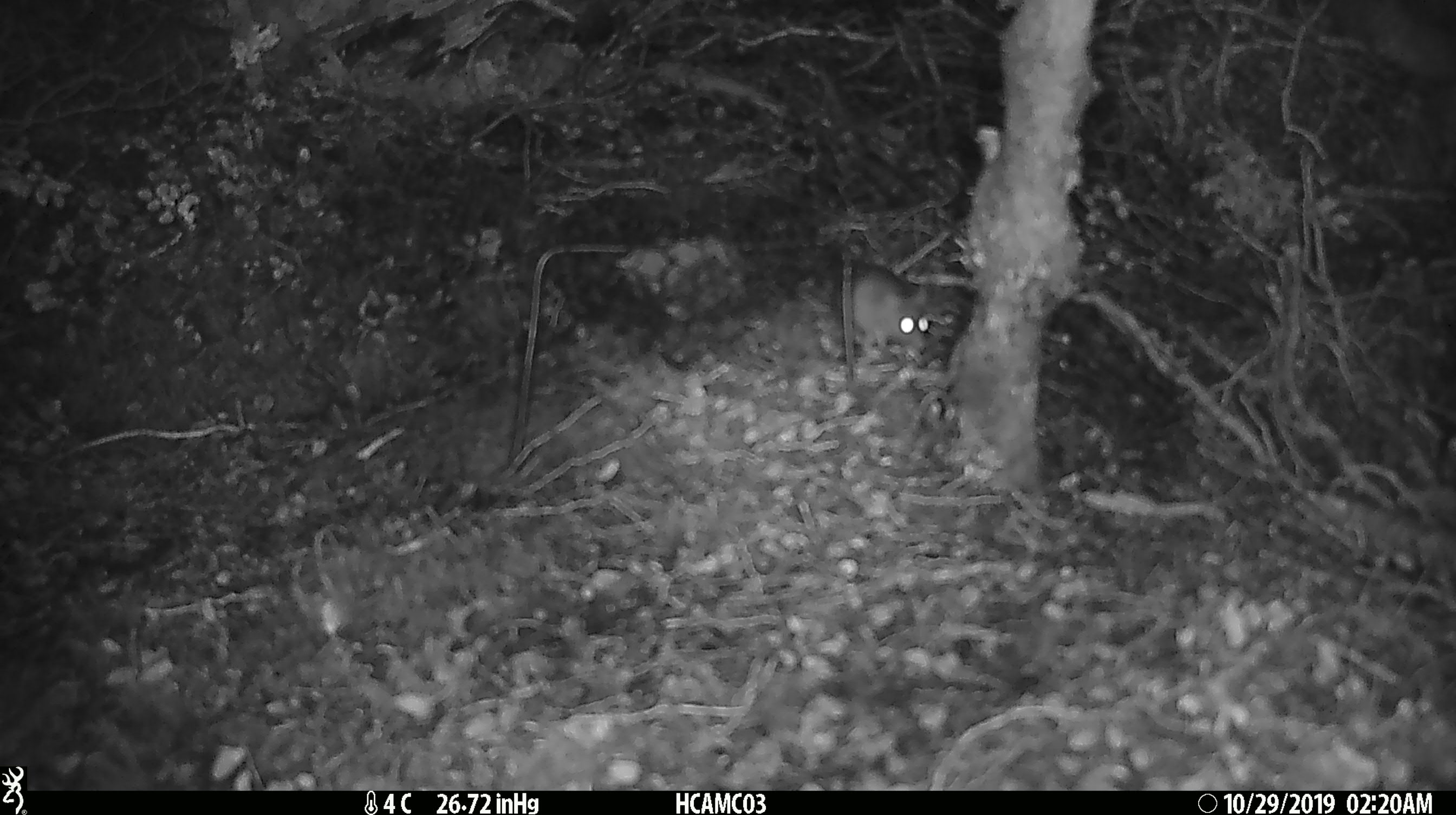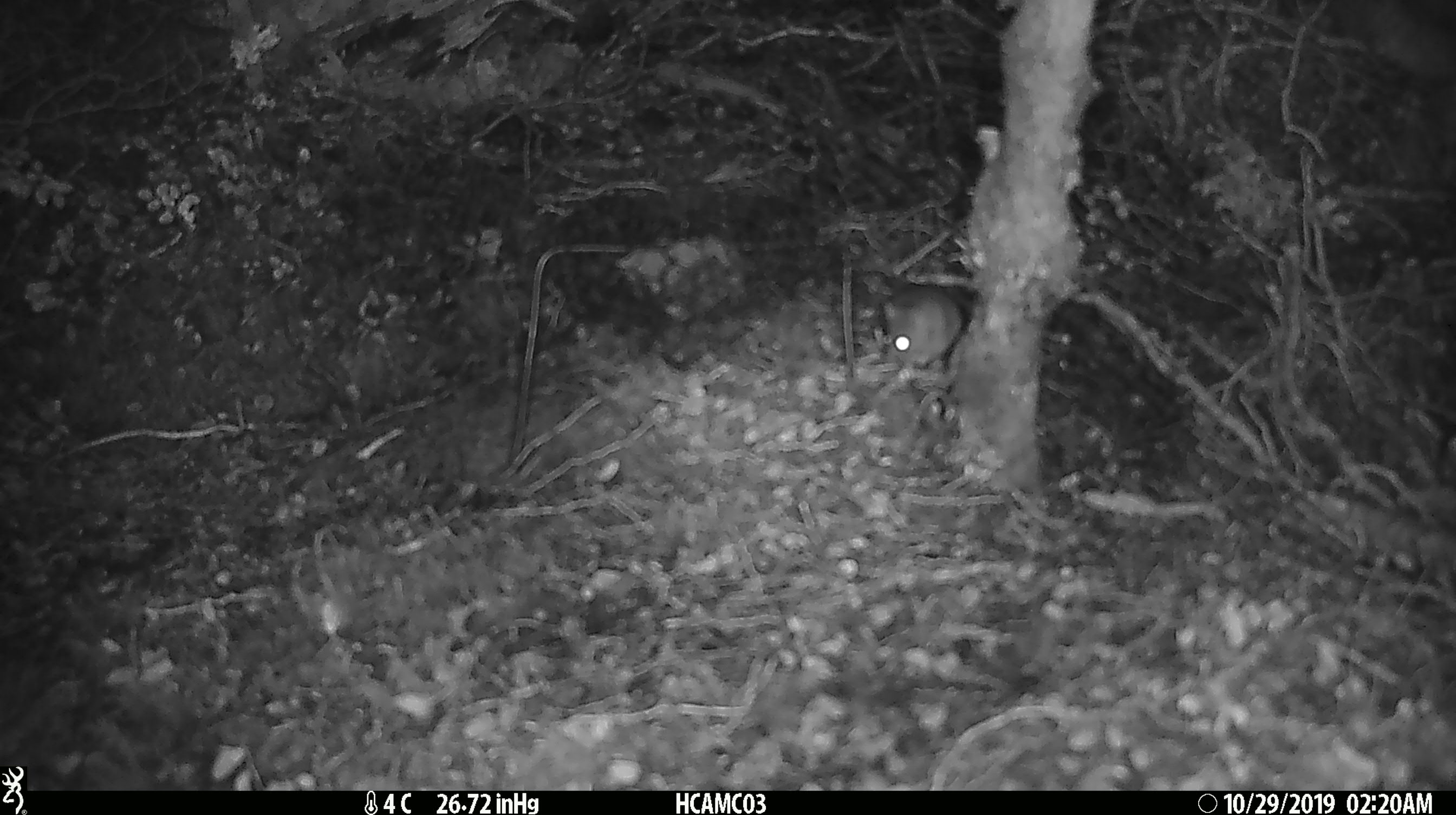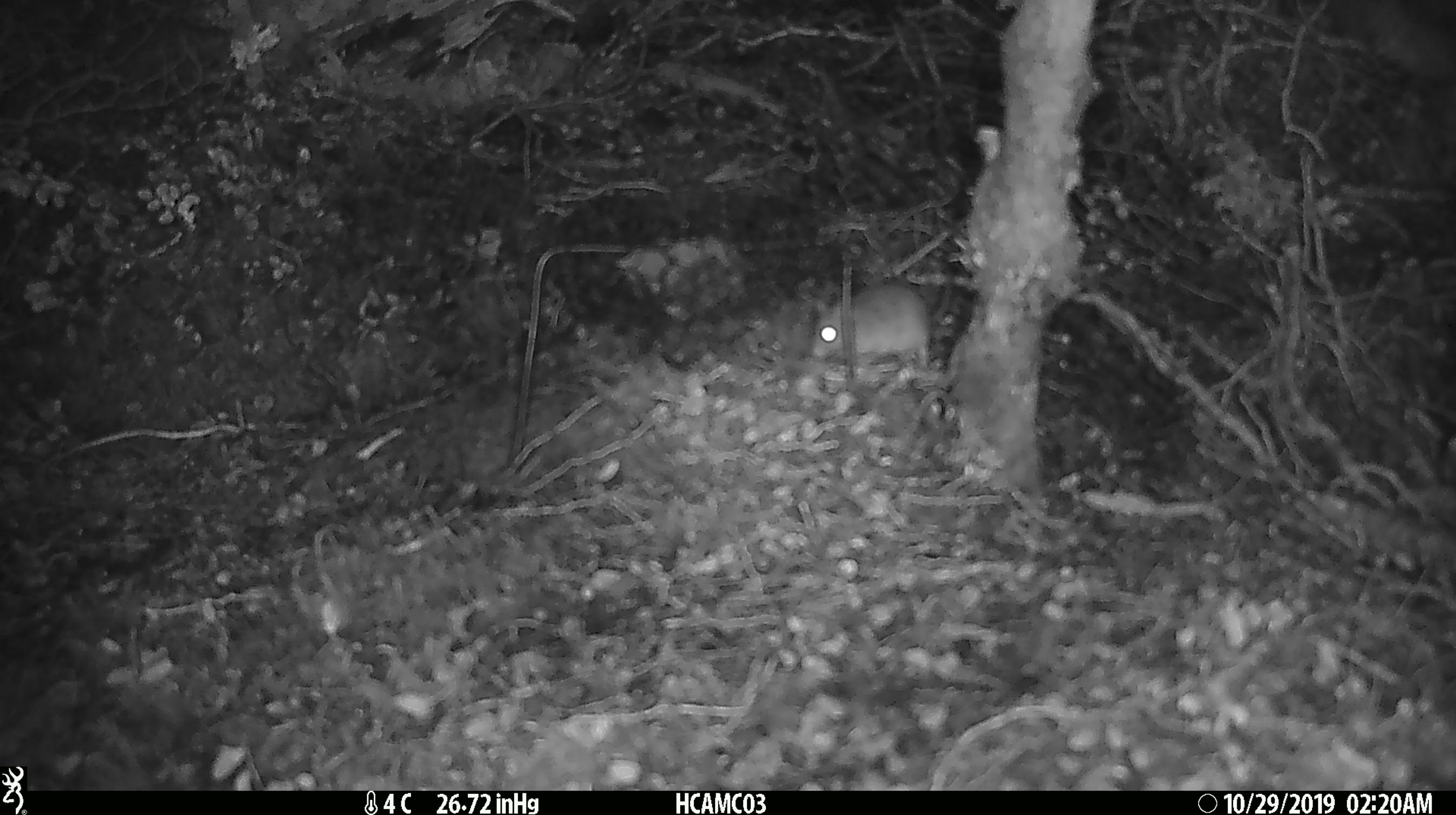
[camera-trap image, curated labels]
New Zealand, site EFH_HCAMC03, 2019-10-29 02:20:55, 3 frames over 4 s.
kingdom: Animalia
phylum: Chordata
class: Mammalia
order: Rodentia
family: Muridae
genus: Mus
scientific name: Mus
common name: mouse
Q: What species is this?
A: Mouse (Mus).